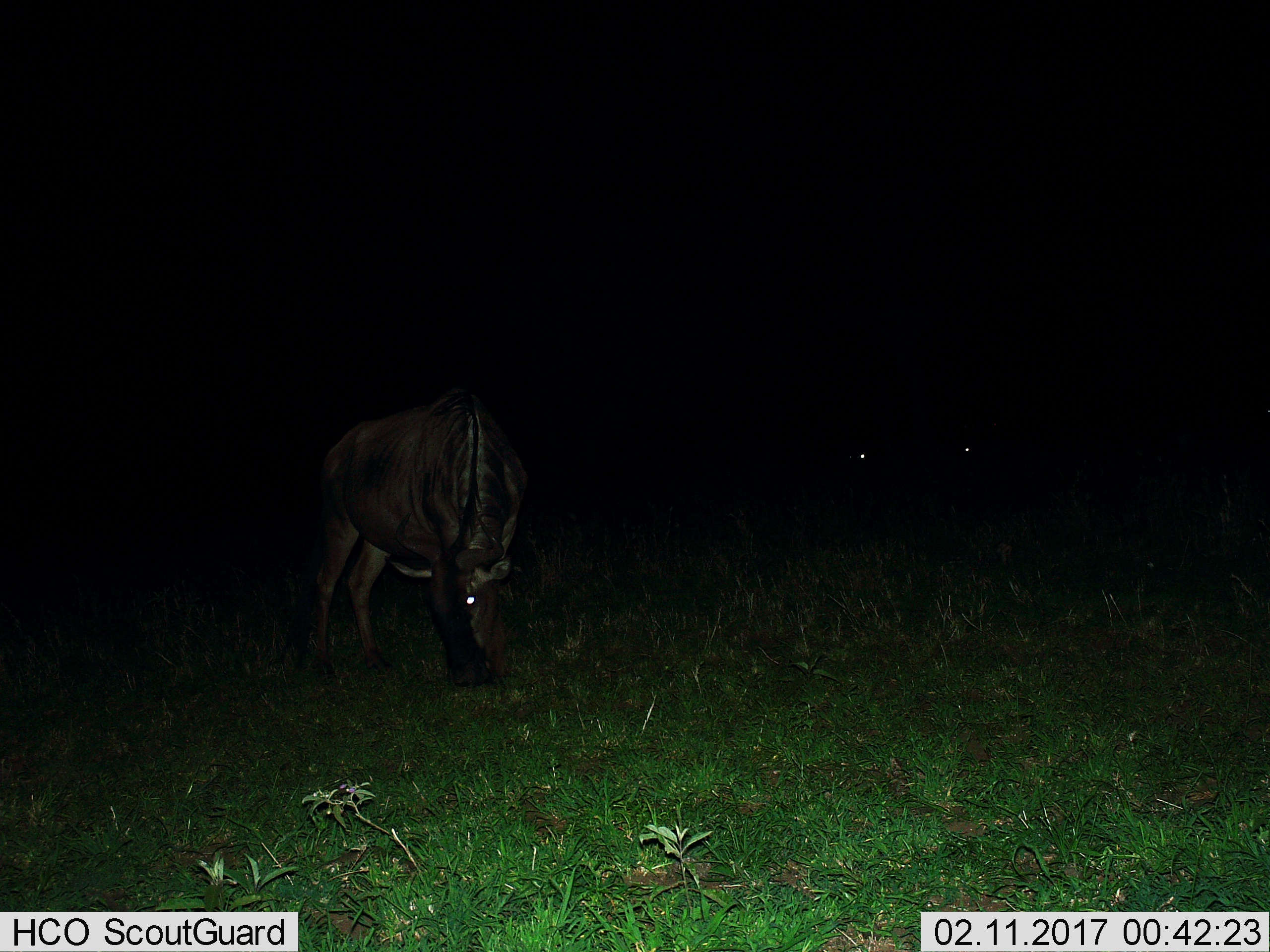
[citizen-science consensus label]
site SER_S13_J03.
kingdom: Animalia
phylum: Chordata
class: Mammalia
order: Artiodactyla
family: Bovidae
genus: Connochaetes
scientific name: Connochaetes taurinus taurinus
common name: blue wildebeest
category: wildebeestblue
Wildebeestblue (blue wildebeest) (Connochaetes taurinus taurinus), count 3. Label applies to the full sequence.